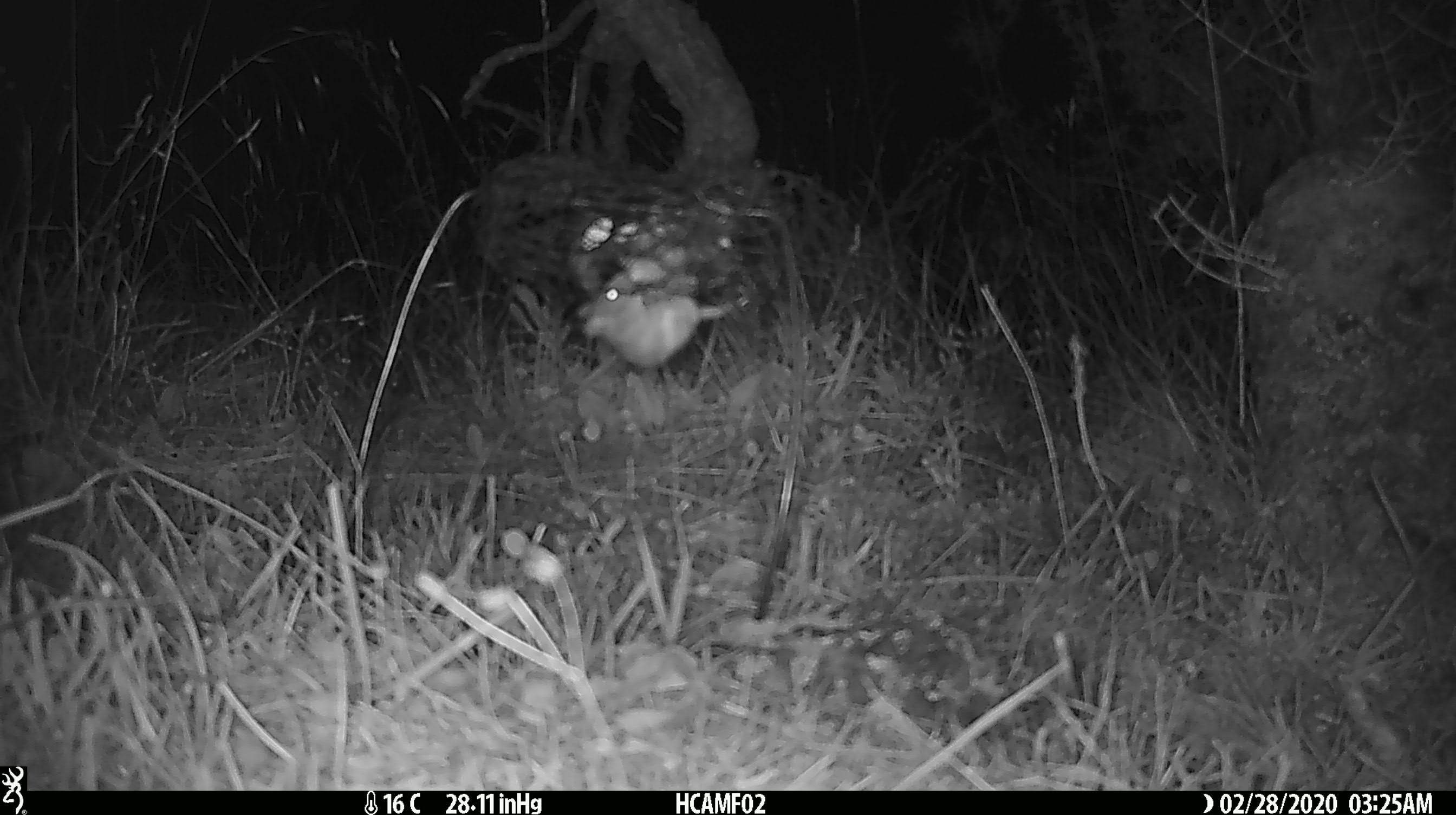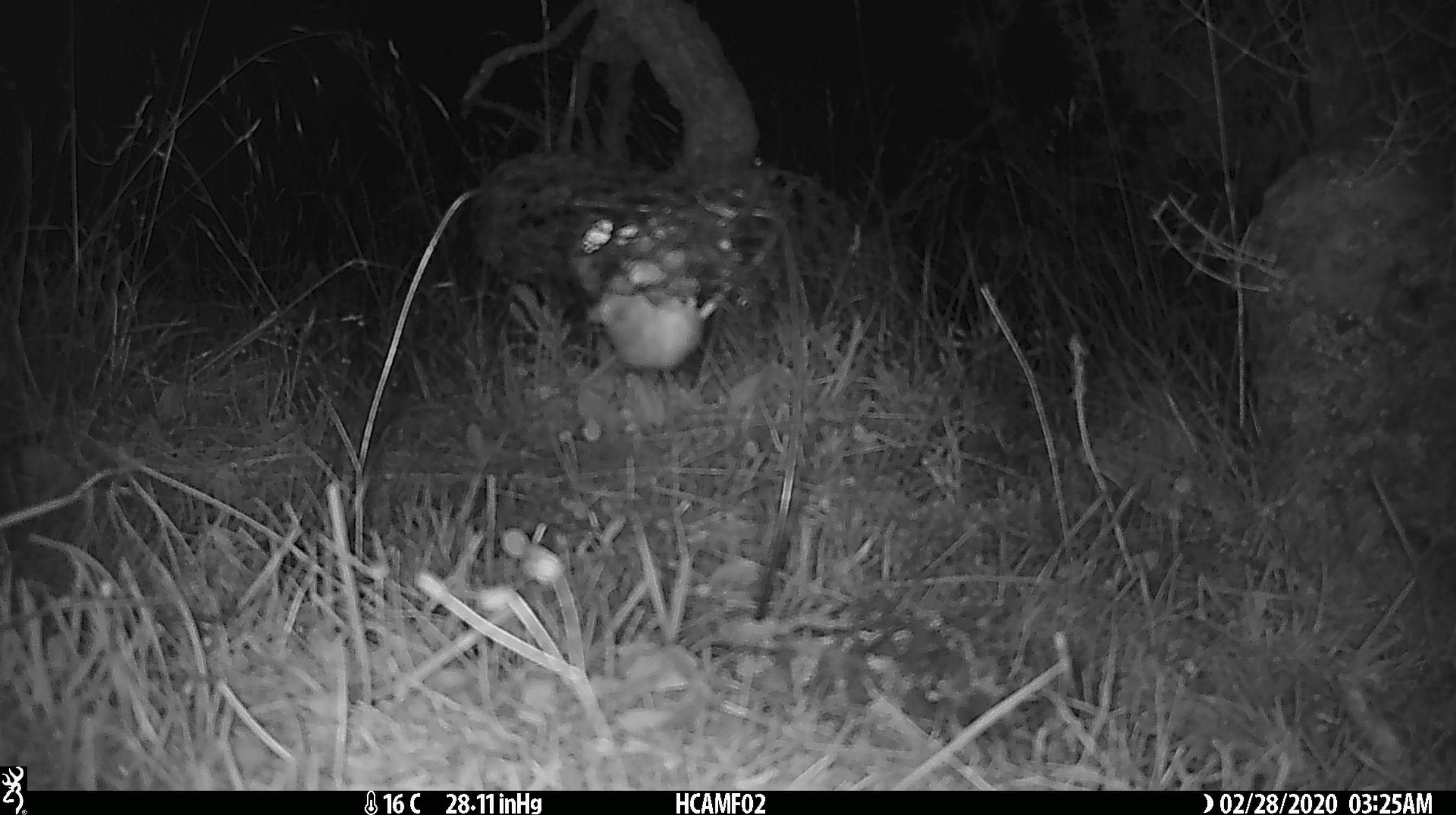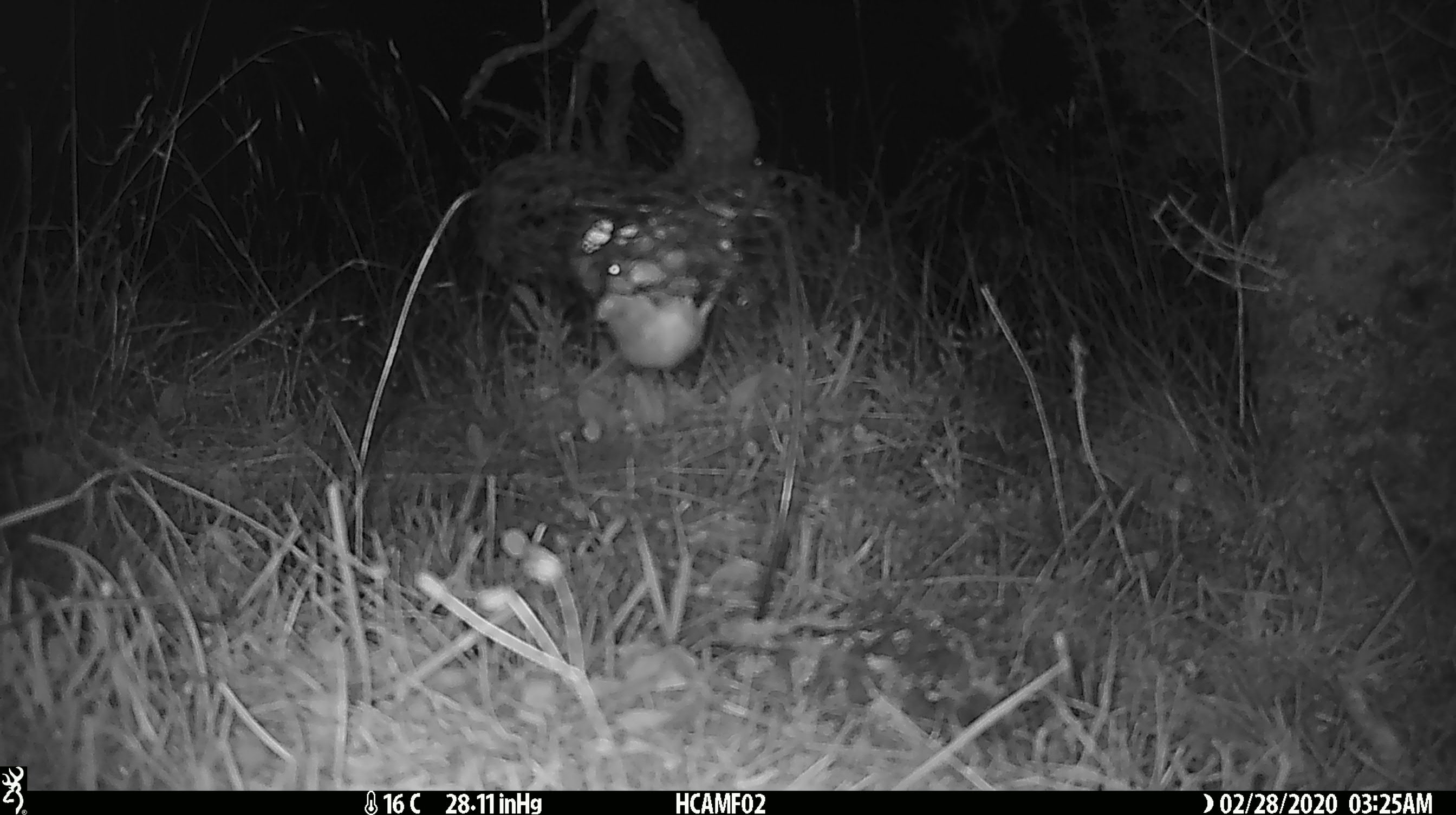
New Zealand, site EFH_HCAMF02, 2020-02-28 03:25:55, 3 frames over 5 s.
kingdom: Animalia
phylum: Chordata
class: Mammalia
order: Rodentia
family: Muridae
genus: Mus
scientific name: Mus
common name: mouse